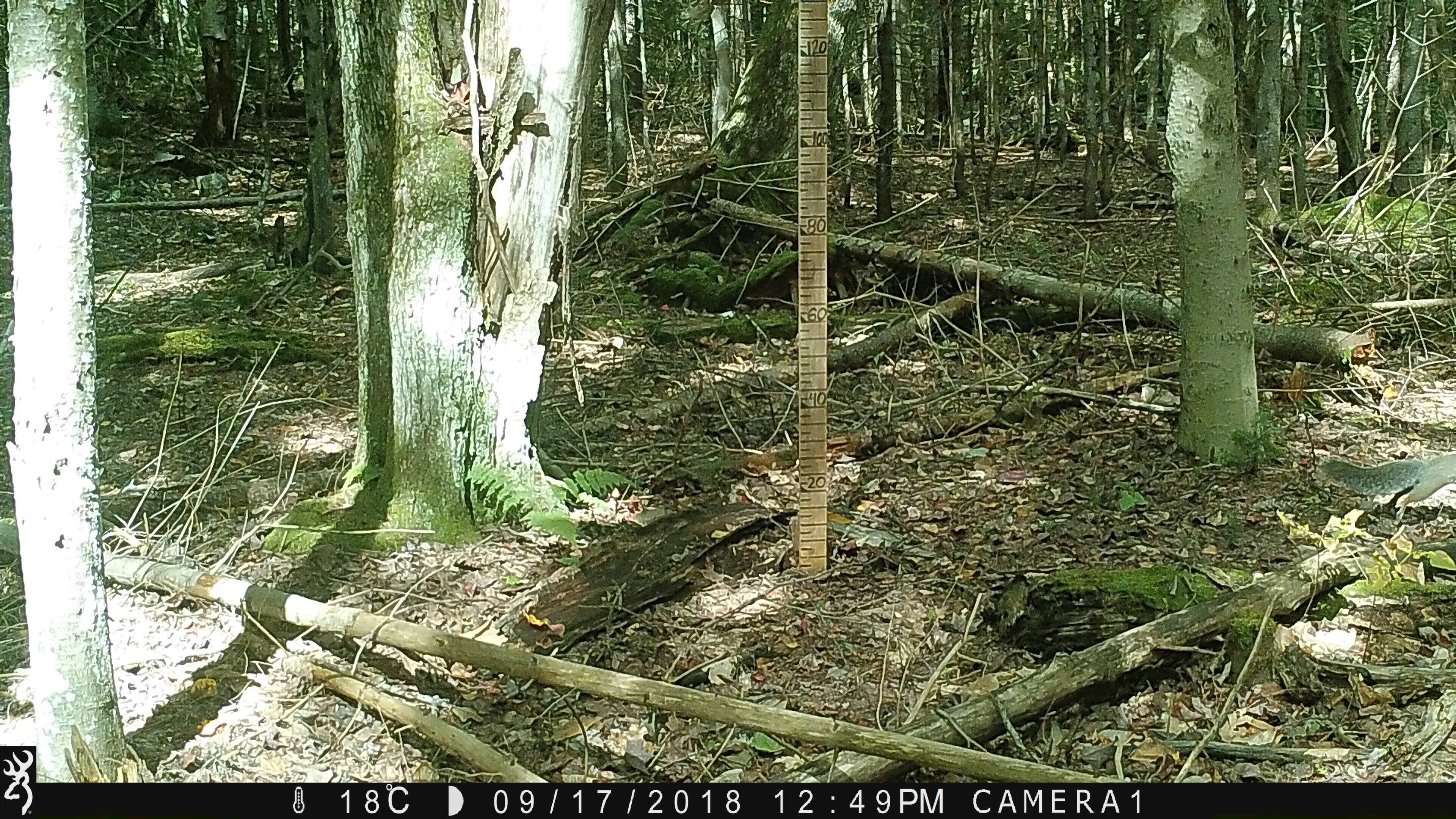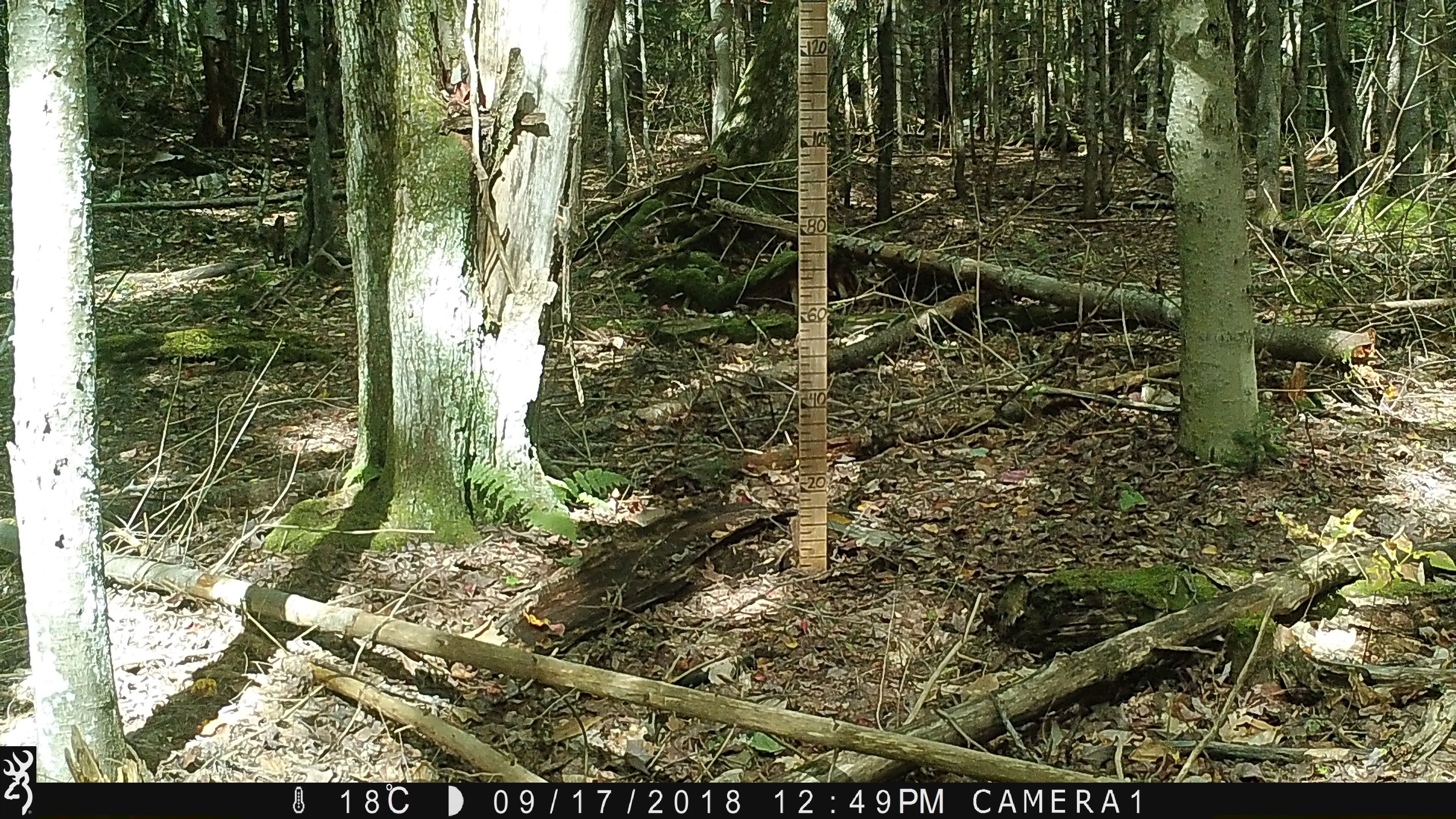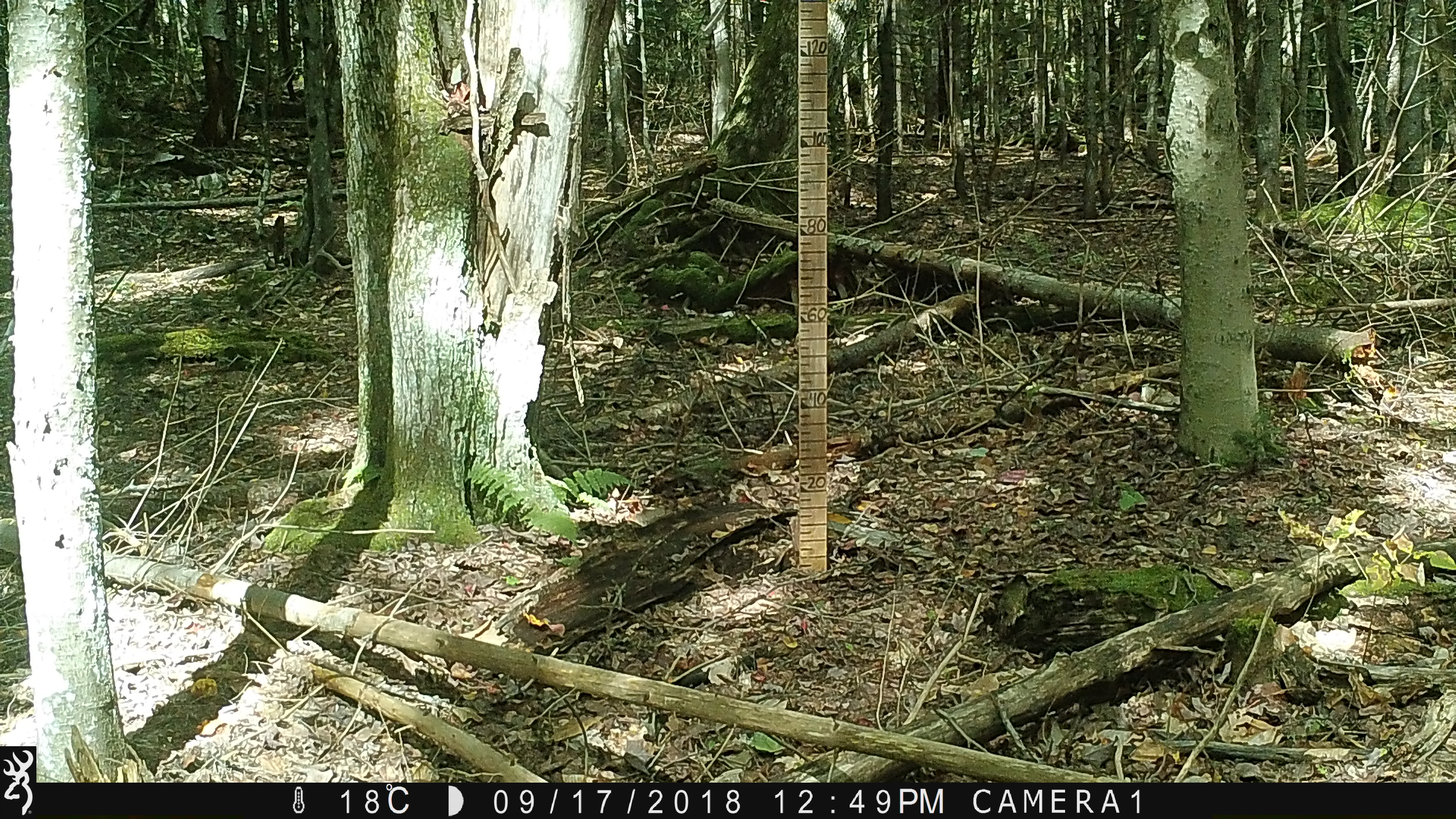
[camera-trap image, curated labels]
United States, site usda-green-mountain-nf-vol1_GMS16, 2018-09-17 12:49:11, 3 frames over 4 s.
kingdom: Animalia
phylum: Chordata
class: Mammalia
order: Rodentia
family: Sciuridae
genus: Sciurus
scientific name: Sciurus carolinensis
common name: gray squirrel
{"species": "gray squirrel (Sciurus carolinensis)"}